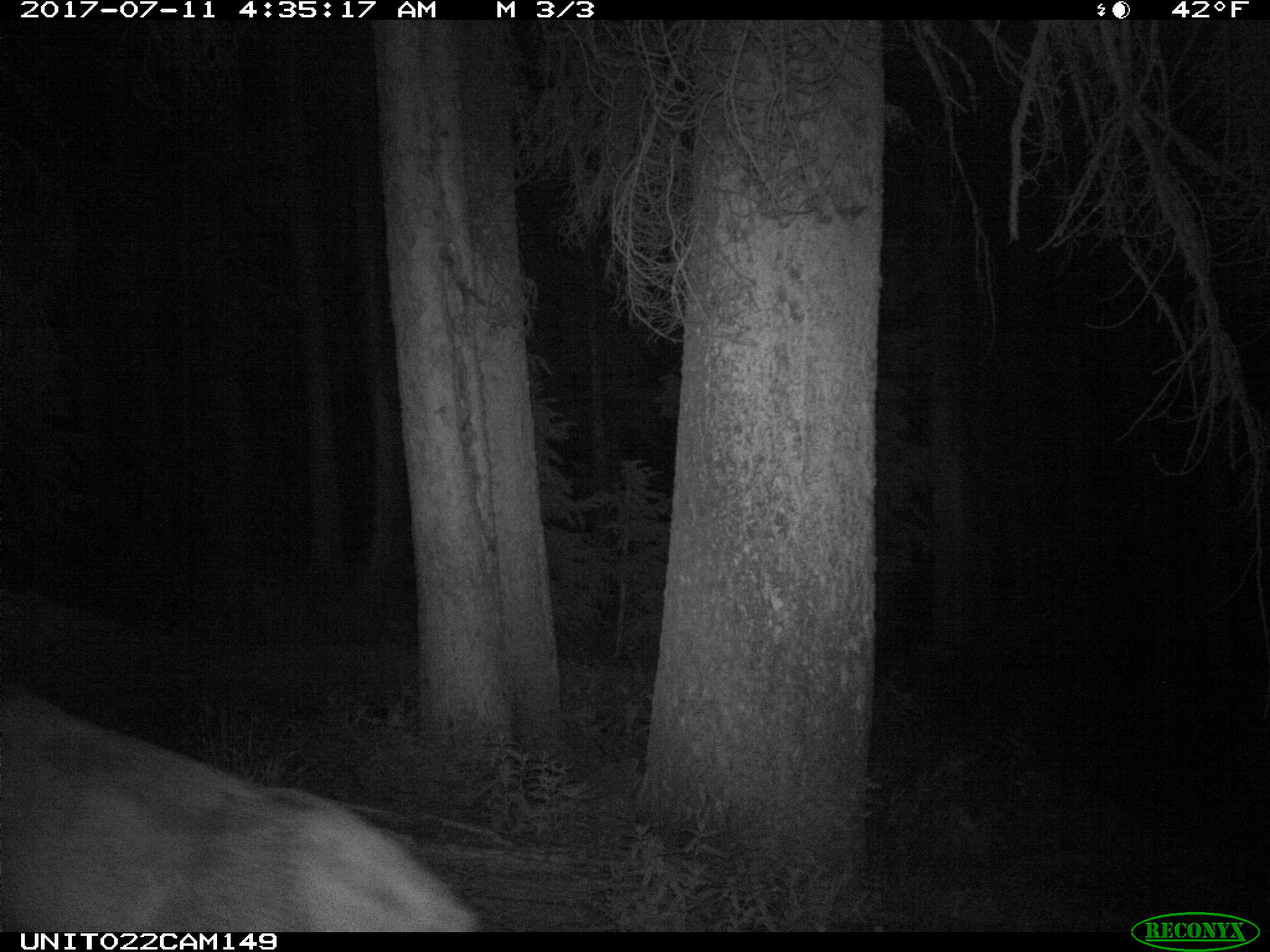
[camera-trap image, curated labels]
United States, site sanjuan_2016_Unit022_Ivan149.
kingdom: Animalia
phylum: Chordata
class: Mammalia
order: Artiodactyla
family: Cervidae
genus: Cervus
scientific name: Cervus elaphus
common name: red deer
Cervus elaphus (red deer).